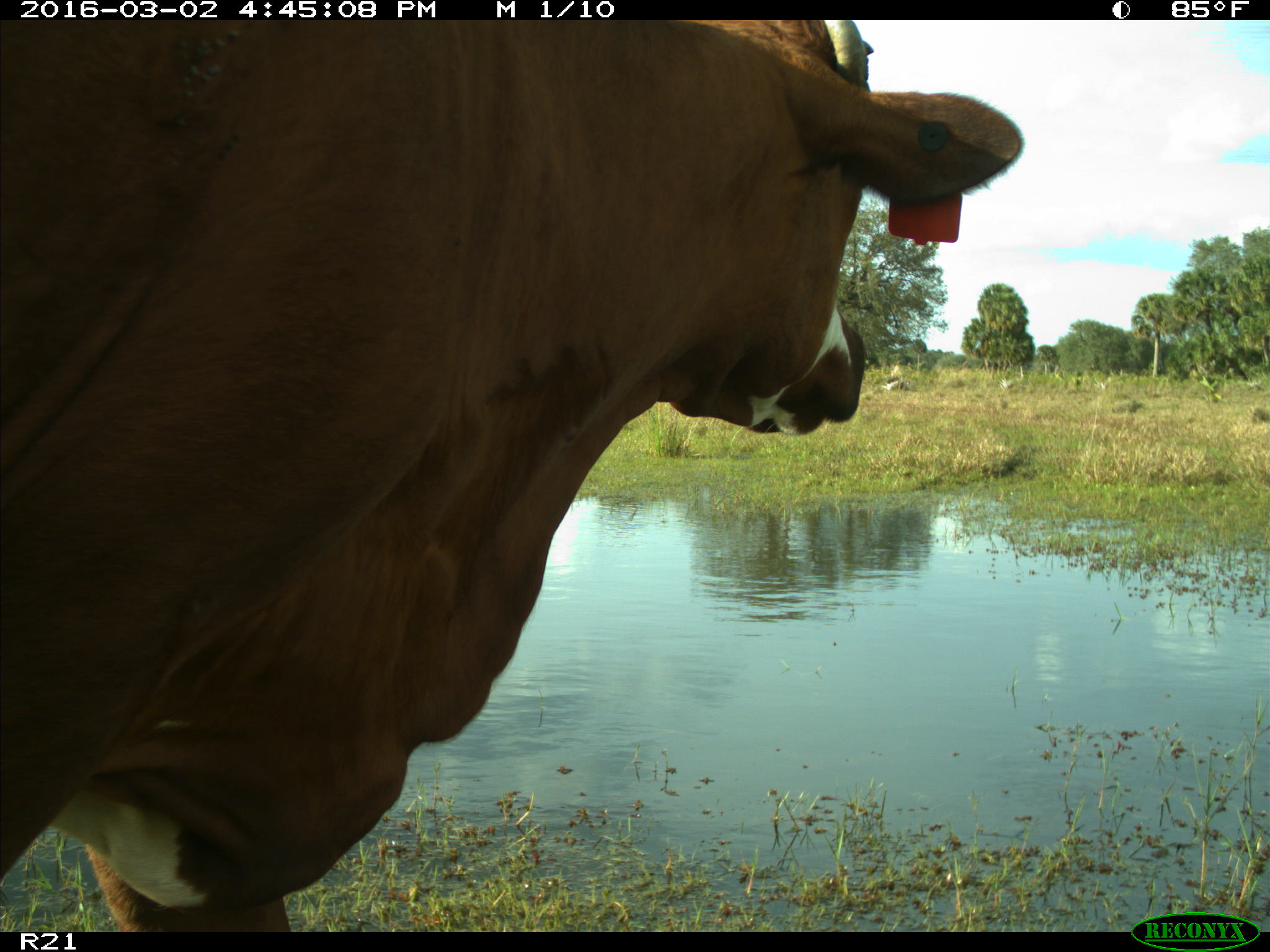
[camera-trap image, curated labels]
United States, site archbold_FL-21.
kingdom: Animalia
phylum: Chordata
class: Mammalia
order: Artiodactyla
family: Bovidae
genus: Bos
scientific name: Bos taurus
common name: domestic cow